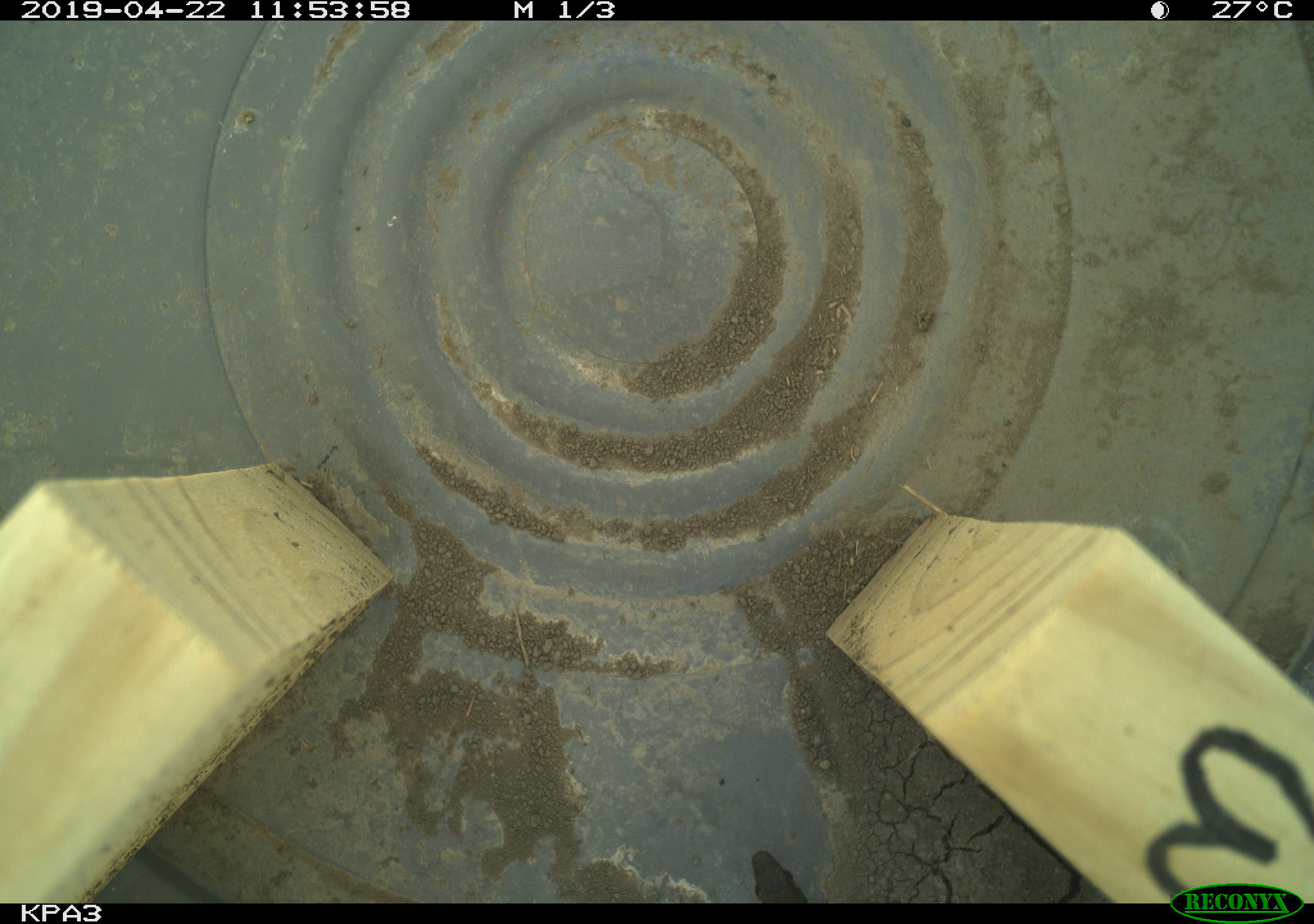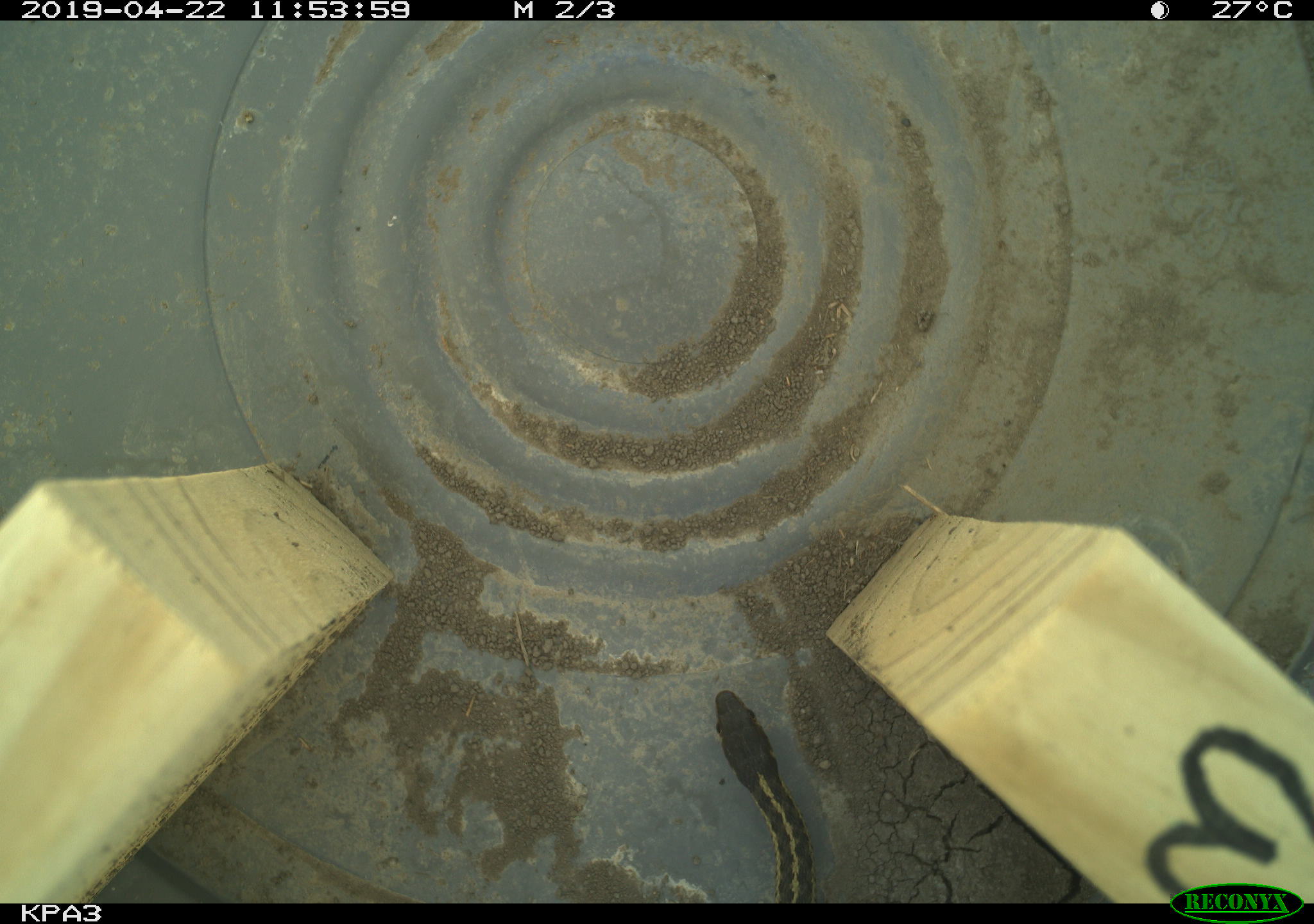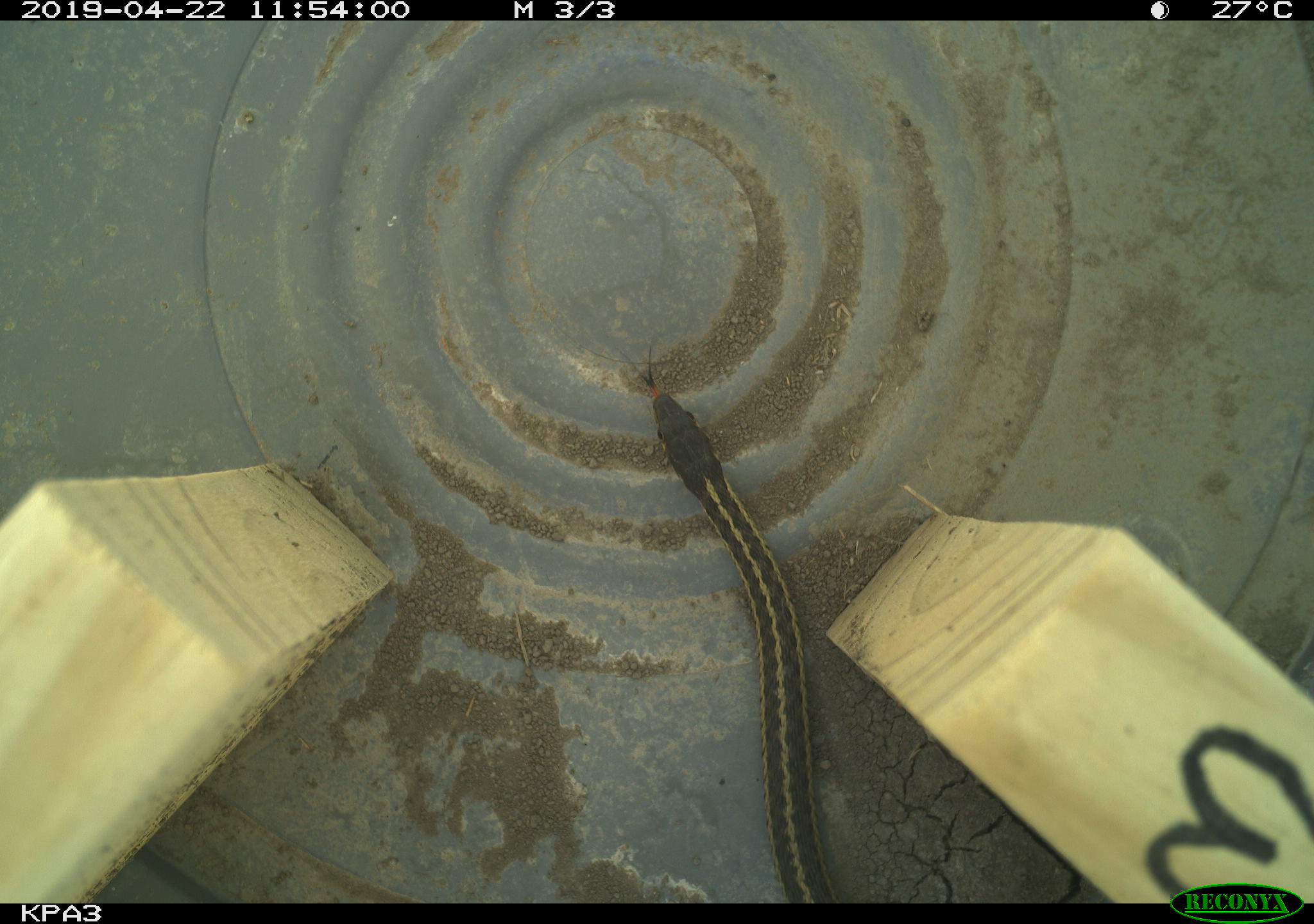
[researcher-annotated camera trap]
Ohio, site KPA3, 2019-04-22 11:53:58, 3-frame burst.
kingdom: Animalia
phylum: Chordata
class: Mammalia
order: Rodentia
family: Cricetidae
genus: Peromyscus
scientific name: Peromyscus leucopus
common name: white-footed mouse